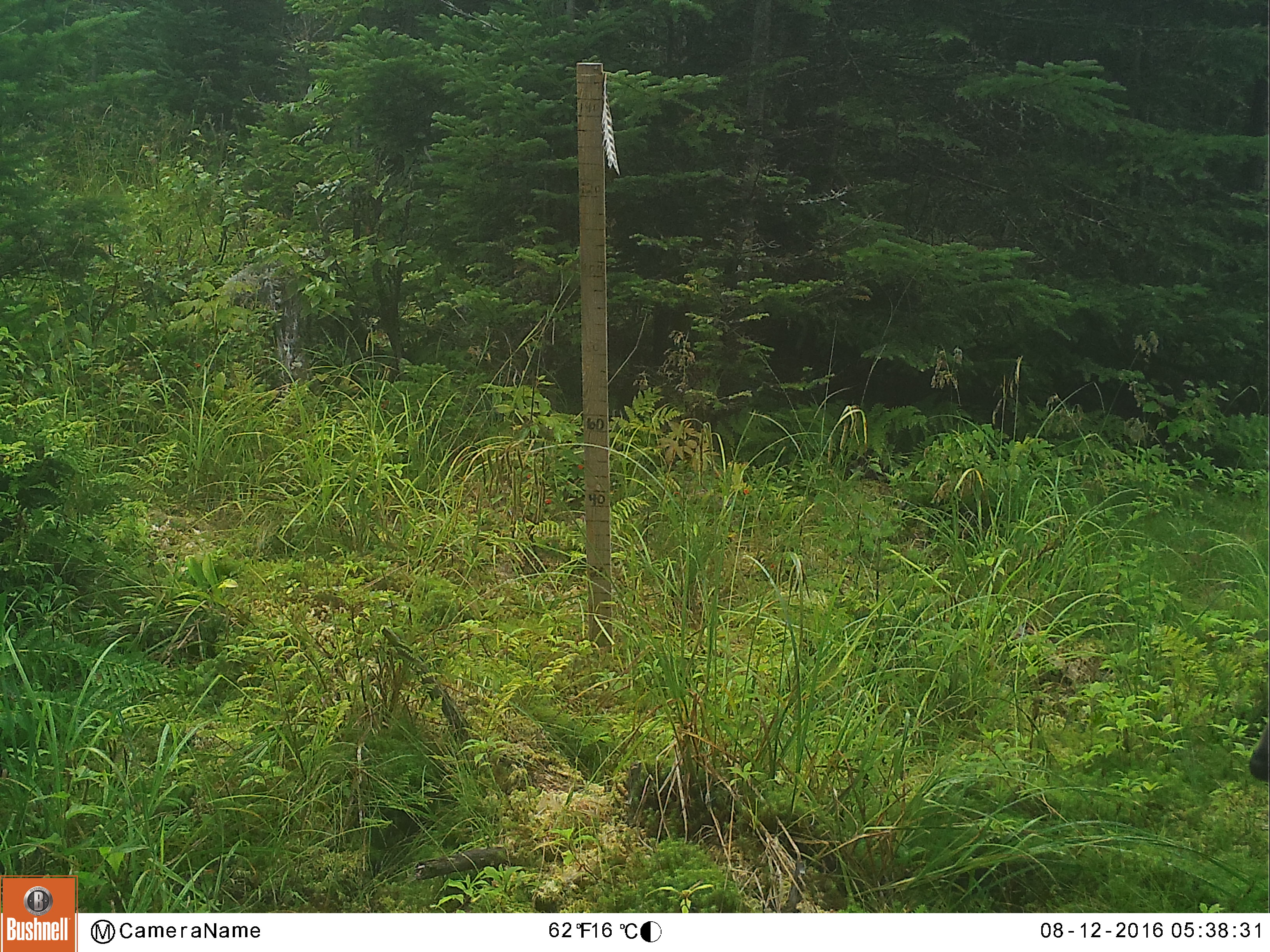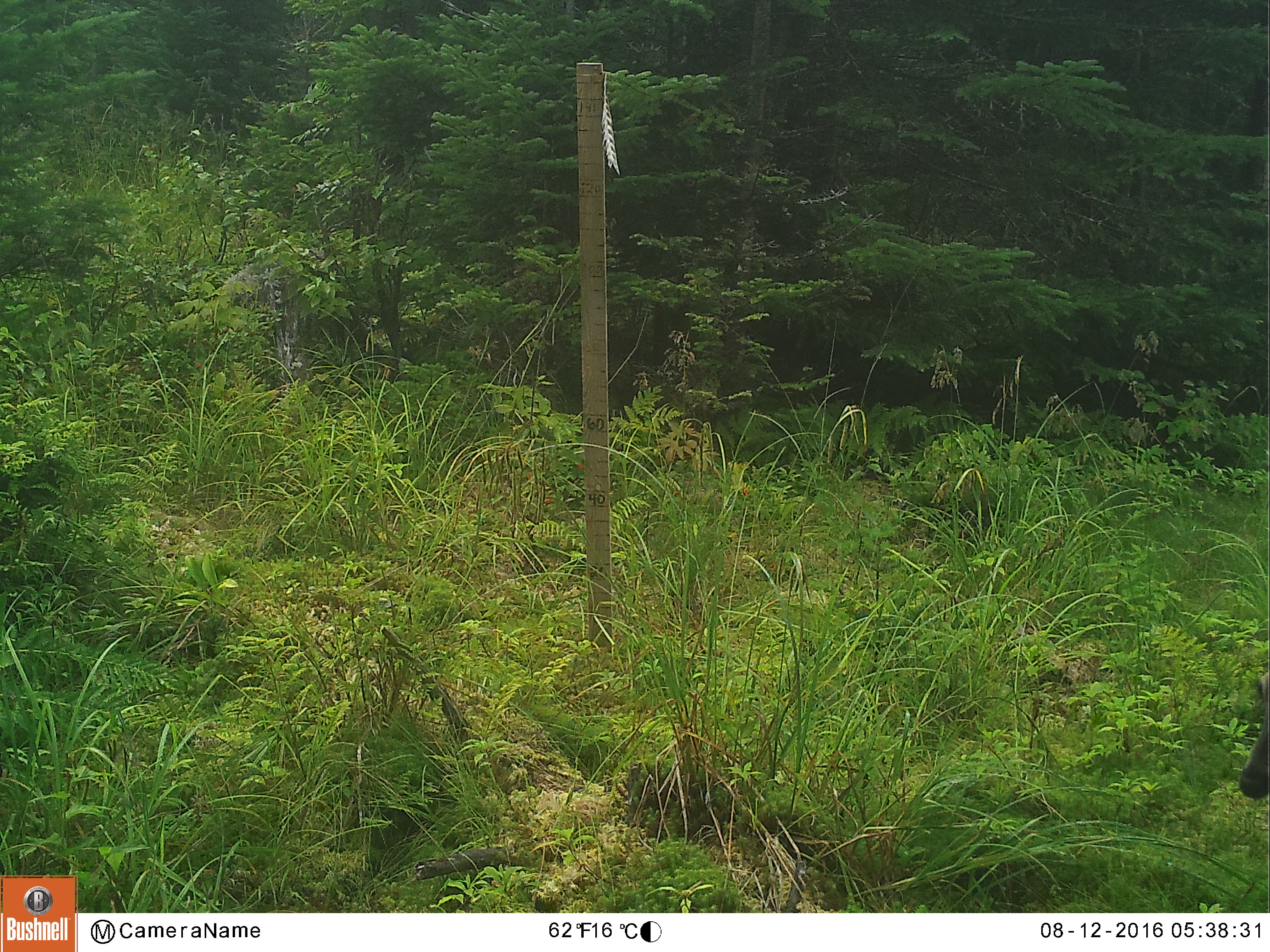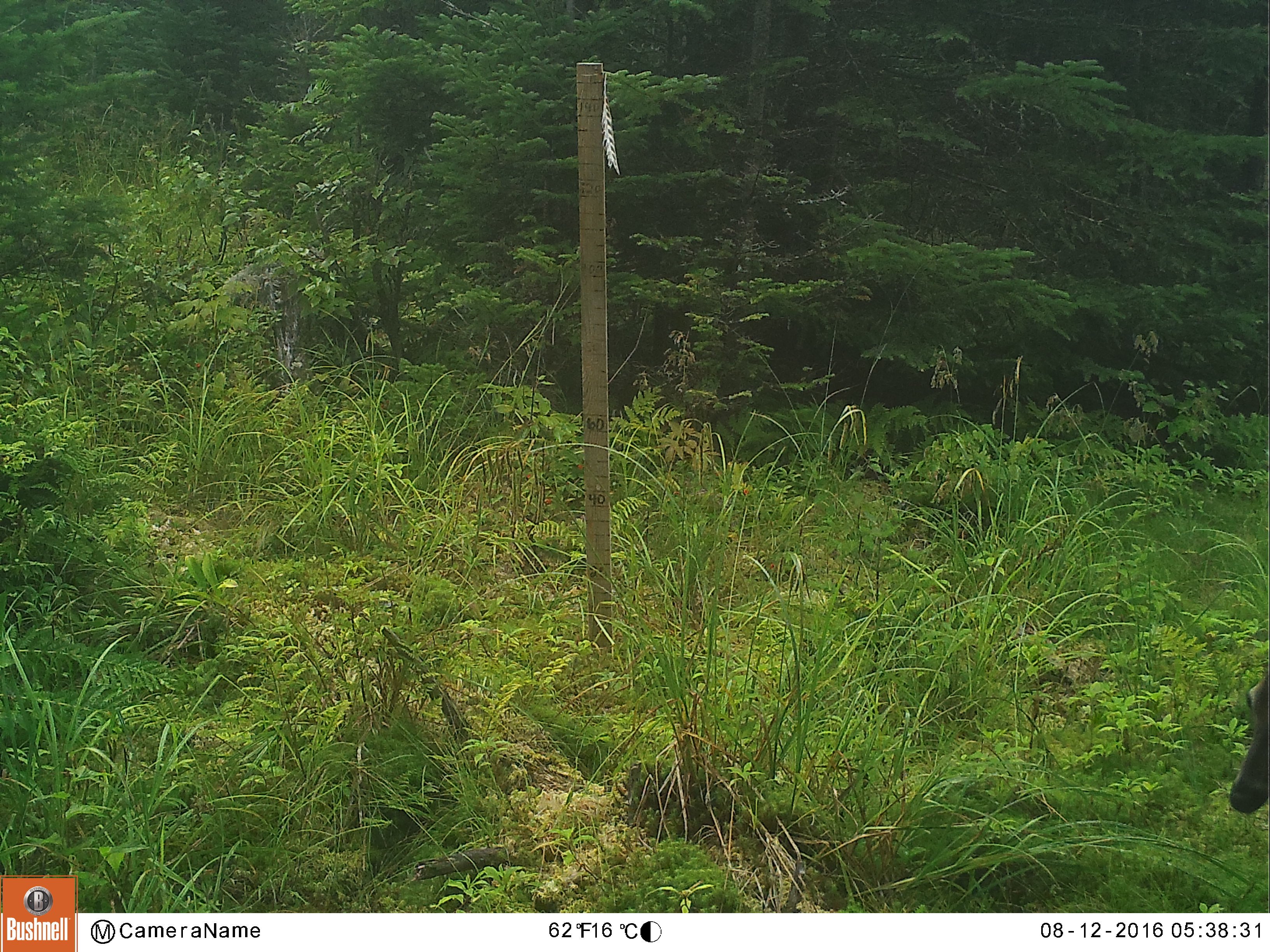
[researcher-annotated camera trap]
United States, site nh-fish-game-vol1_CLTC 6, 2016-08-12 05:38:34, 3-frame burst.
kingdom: Animalia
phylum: Chordata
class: Mammalia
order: Artiodactyla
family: Cervidae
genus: Odocoileus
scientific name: Odocoileus virginianus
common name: white-tailed deer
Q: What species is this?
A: White-tailed deer (Odocoileus virginianus).